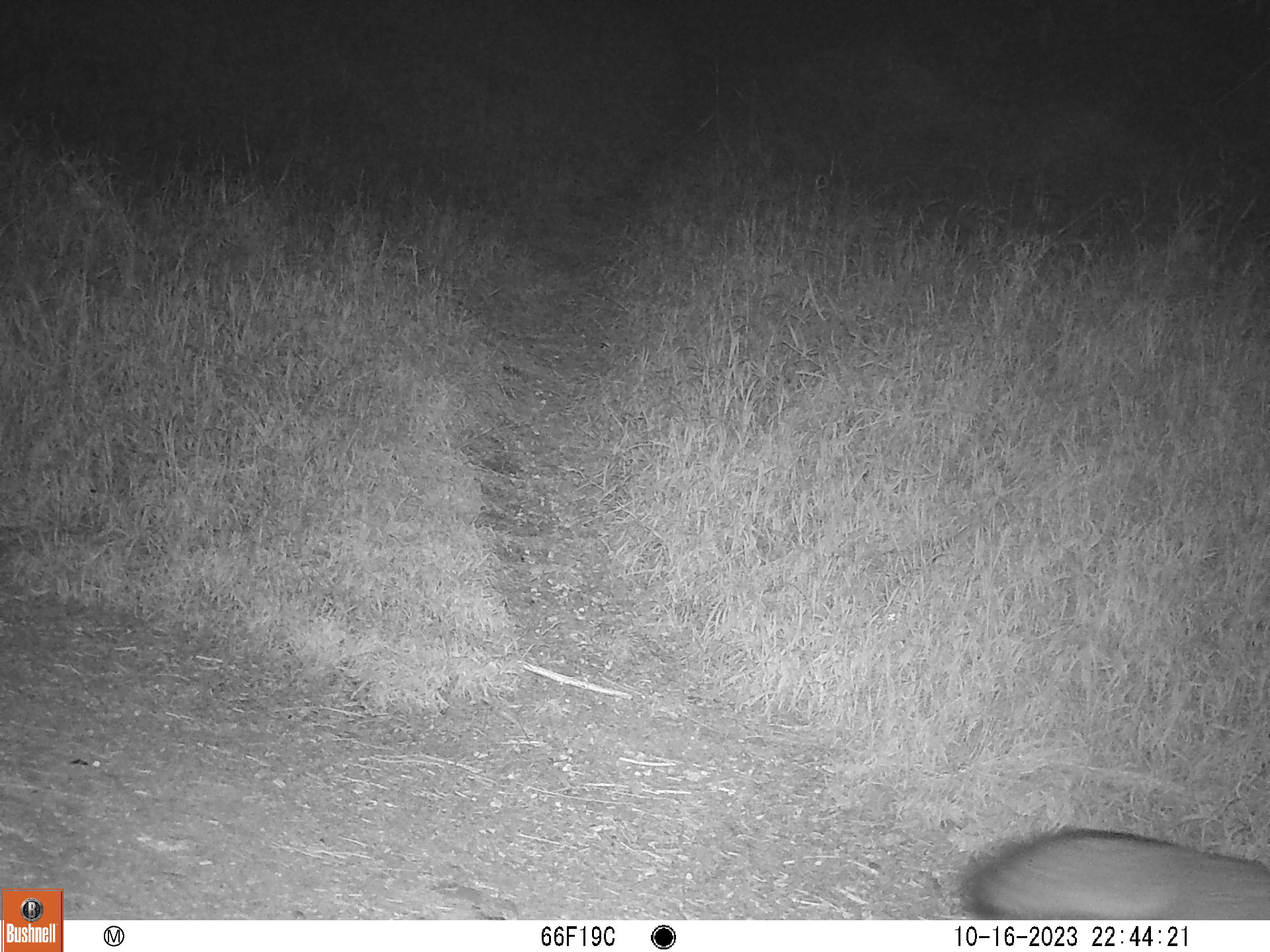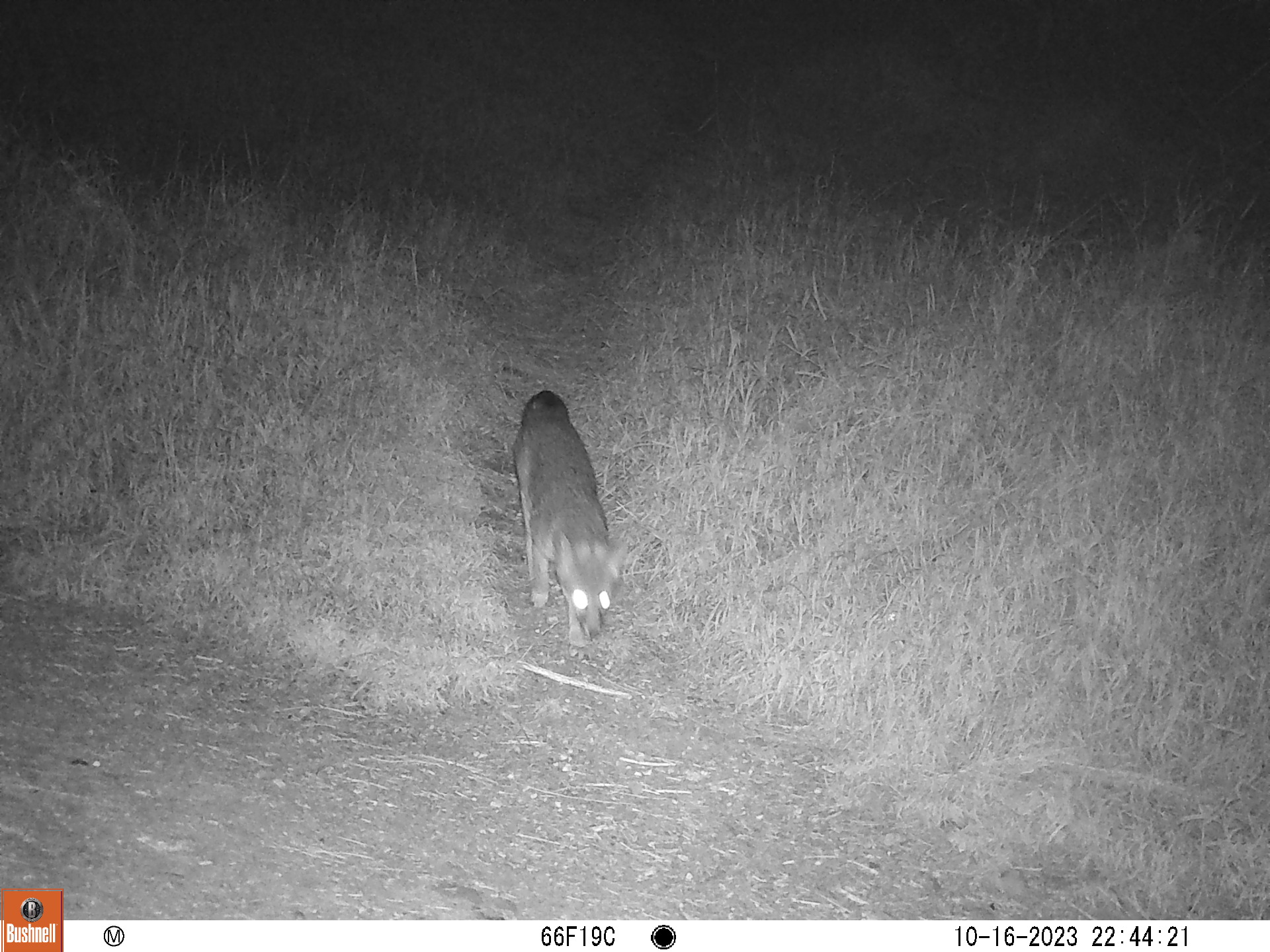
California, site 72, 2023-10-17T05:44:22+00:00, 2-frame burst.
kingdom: Animalia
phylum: Chordata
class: Mammalia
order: Carnivora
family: Canidae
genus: Urocyon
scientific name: Urocyon cinereoargenteus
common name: gray fox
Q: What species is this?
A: Gray fox (Urocyon cinereoargenteus).